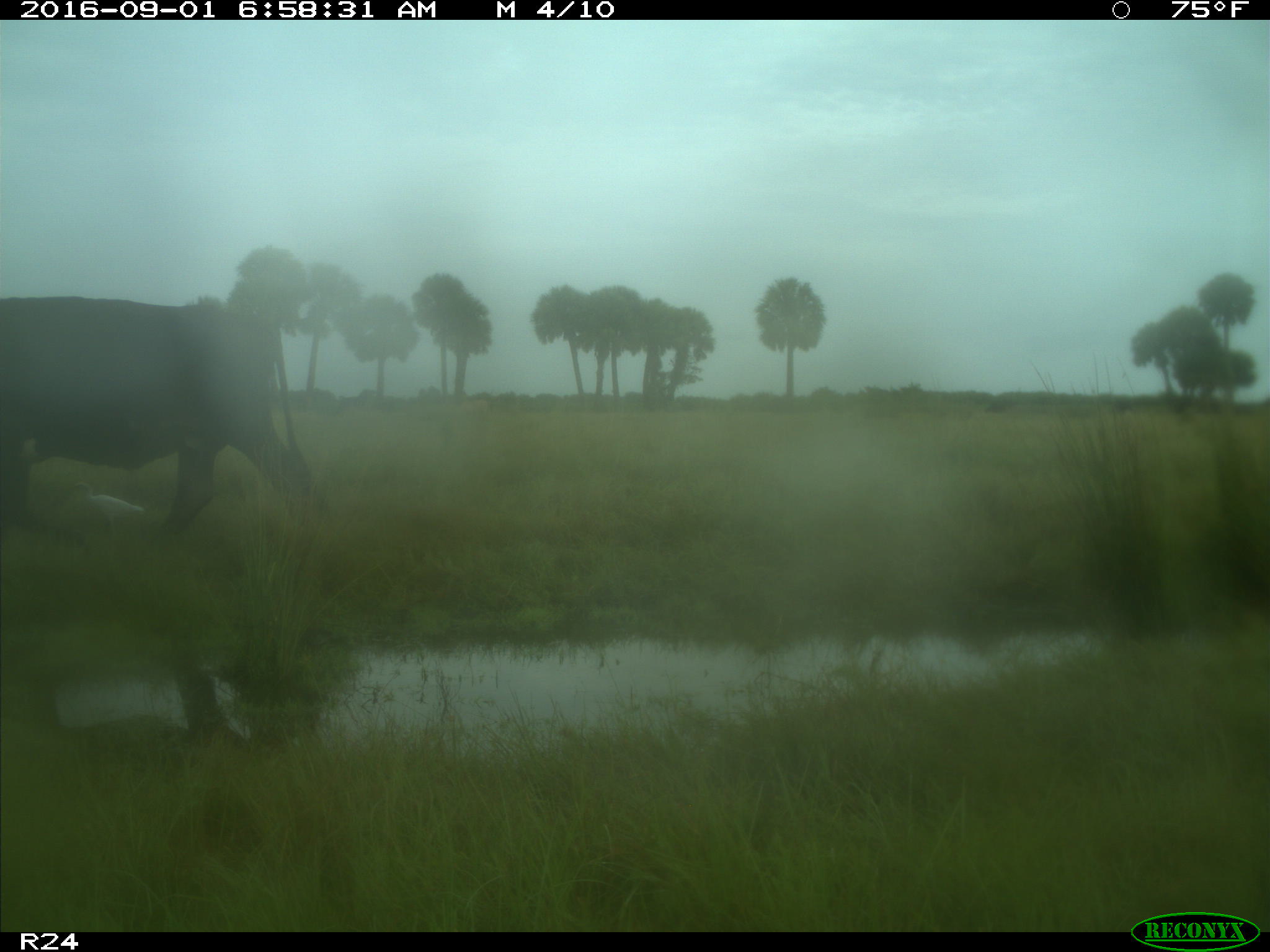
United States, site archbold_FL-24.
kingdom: Animalia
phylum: Chordata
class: Mammalia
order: Artiodactyla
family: Bovidae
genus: Bos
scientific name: Bos taurus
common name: domestic cow